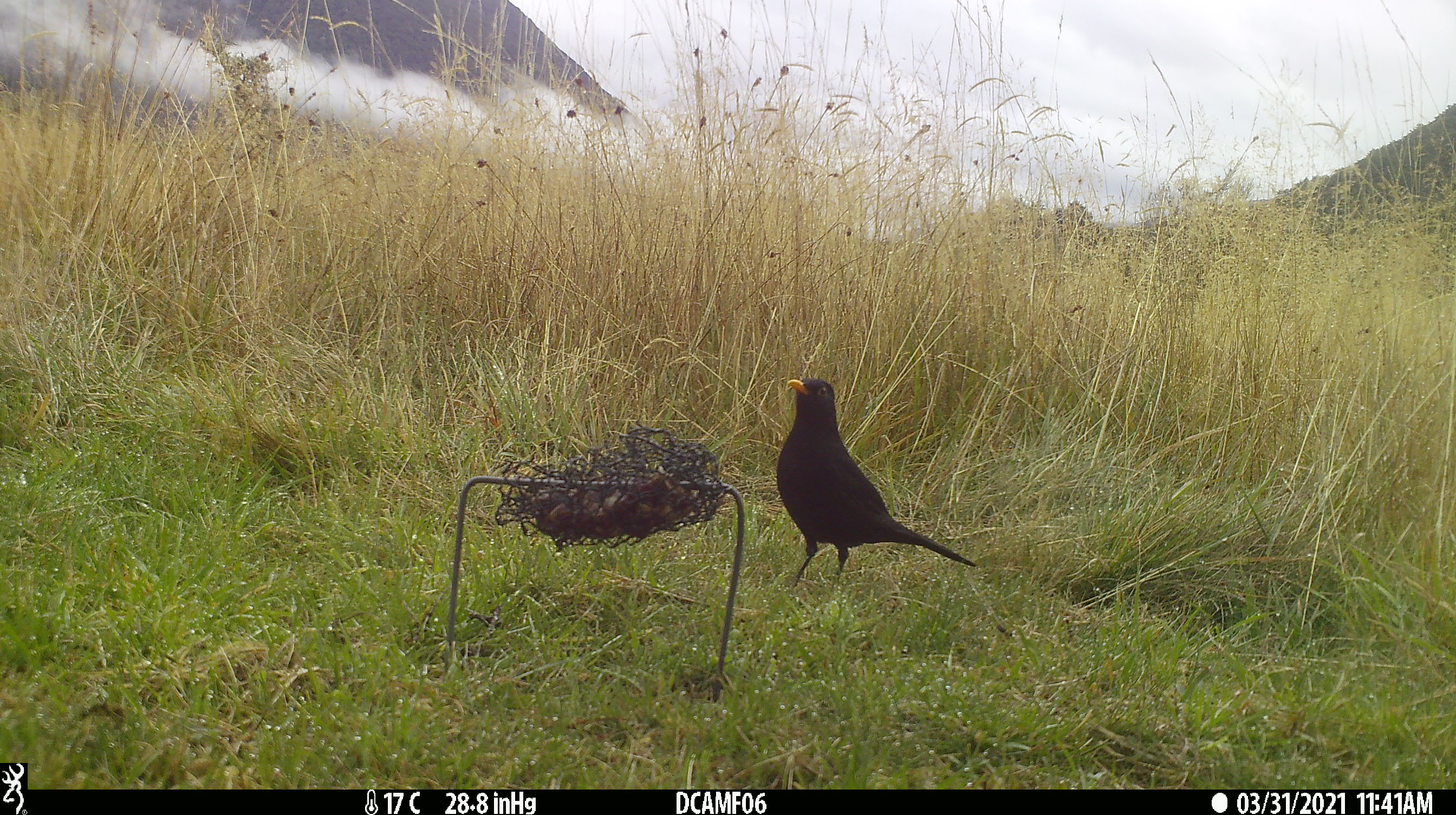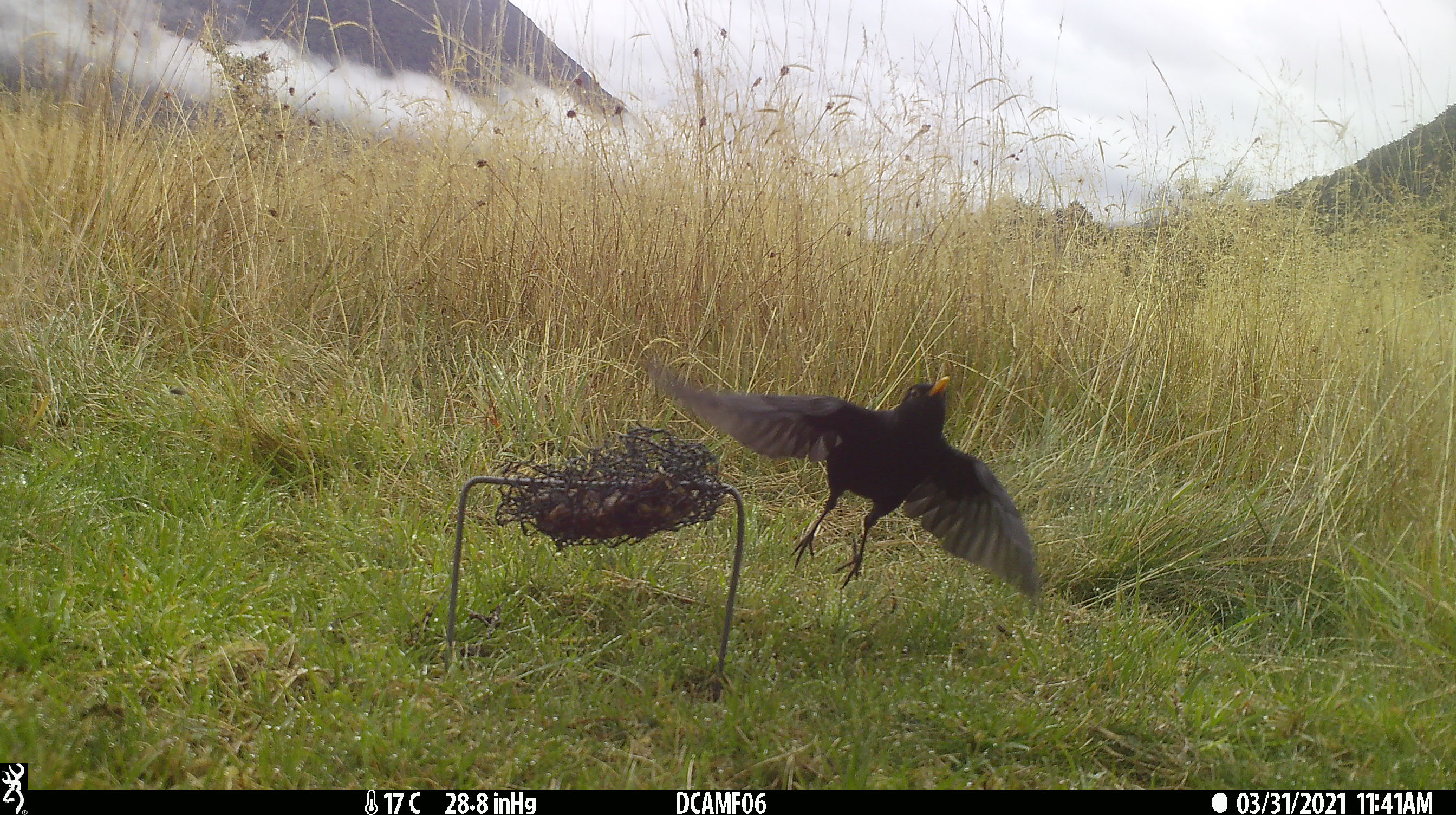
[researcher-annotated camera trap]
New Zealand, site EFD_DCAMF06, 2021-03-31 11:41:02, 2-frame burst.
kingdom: Animalia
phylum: Chordata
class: Aves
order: Passeriformes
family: Turdidae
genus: Turdus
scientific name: Turdus merula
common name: eurasian blackbird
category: blackbird